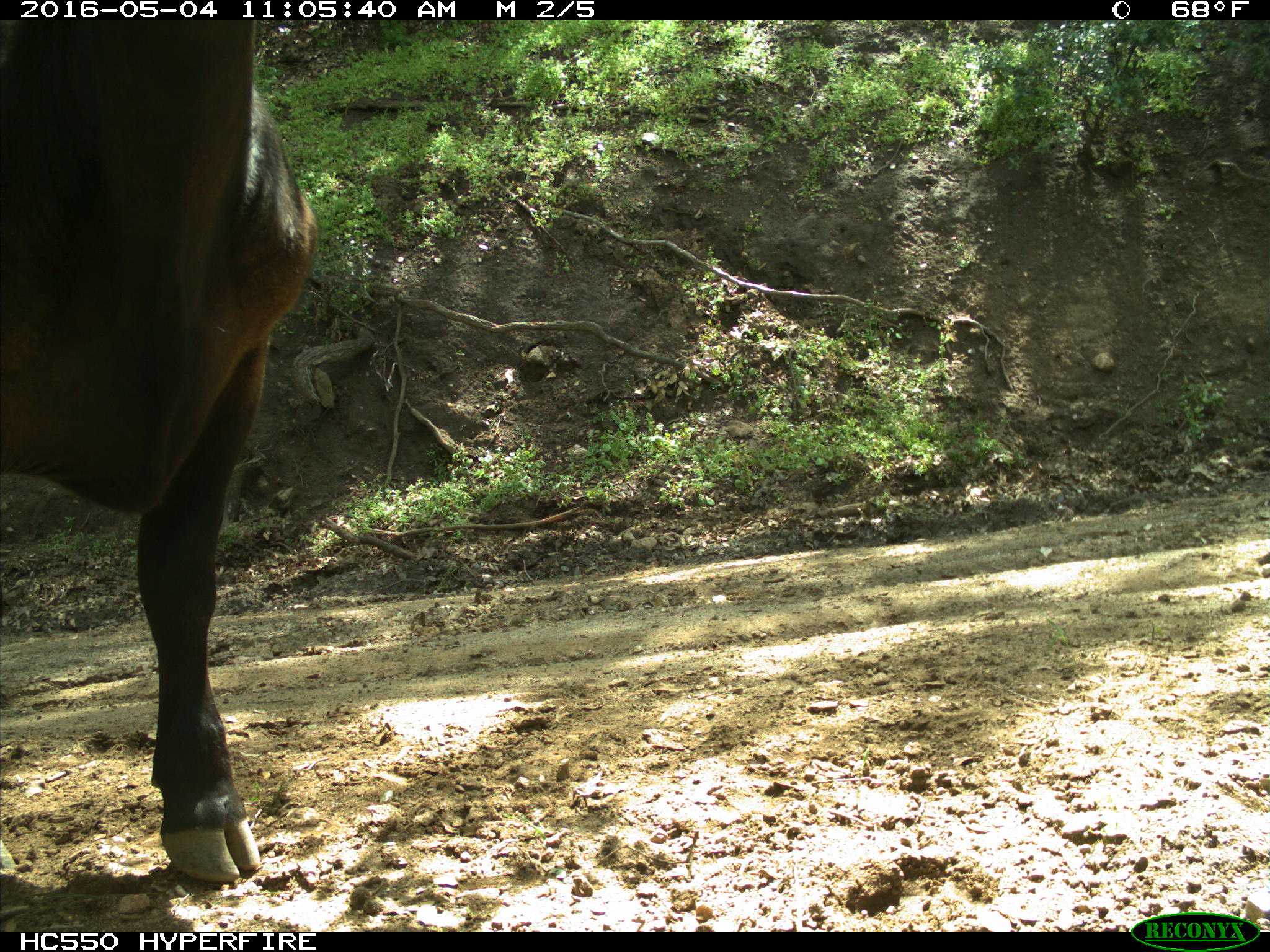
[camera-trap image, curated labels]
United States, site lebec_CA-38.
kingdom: Animalia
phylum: Chordata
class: Mammalia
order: Artiodactyla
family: Bovidae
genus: Bos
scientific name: Bos taurus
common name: domestic cow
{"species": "Bos taurus (domestic cow)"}